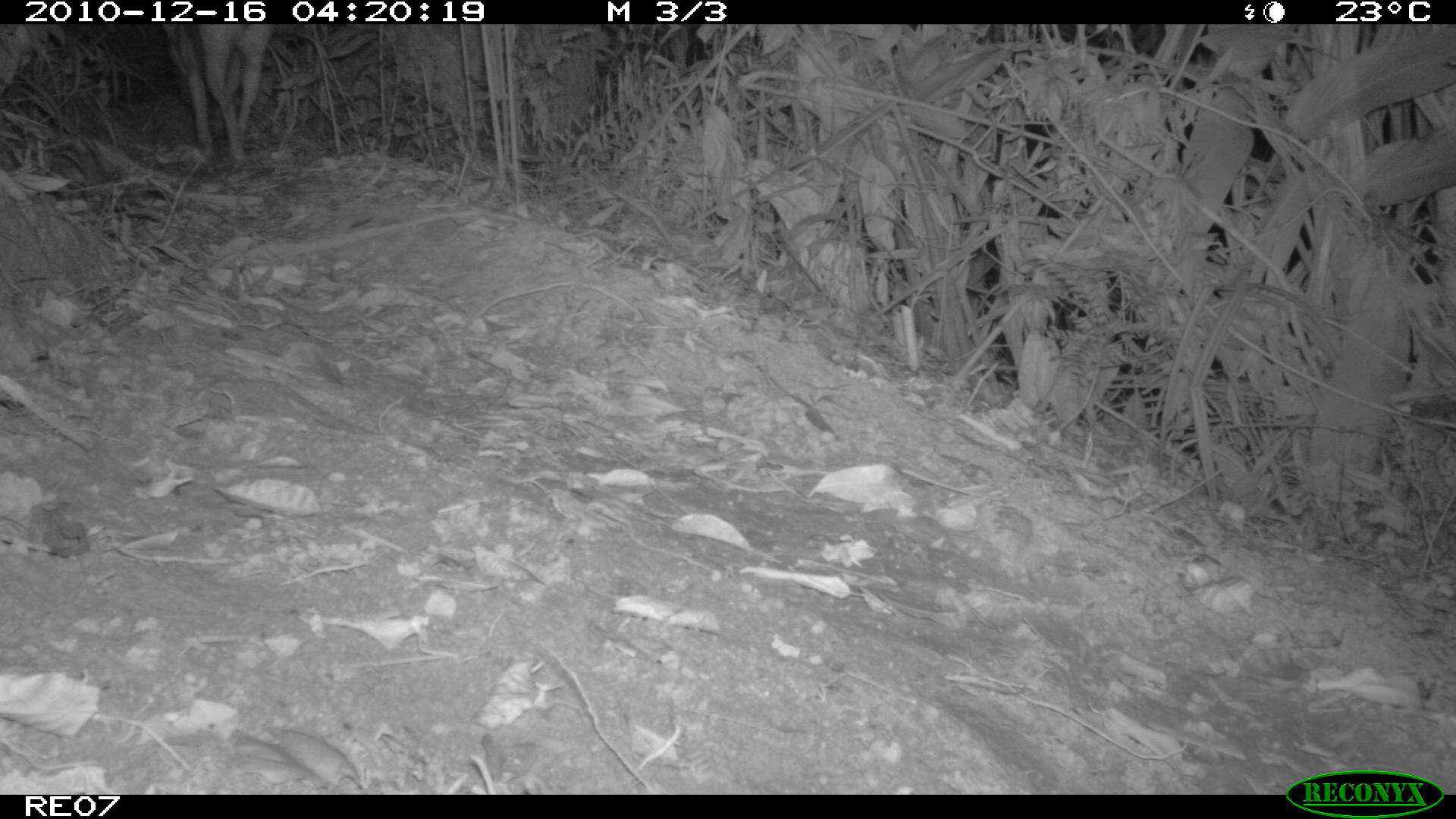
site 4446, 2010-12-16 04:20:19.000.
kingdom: Animalia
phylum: Chordata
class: Mammalia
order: Carnivora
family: Canidae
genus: Canis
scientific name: Canis familiaris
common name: domestic dog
Canis familiaris (domestic dog), count 1.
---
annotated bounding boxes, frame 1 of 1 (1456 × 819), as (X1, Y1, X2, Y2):
canis familiaris: (160, 21, 274, 168)